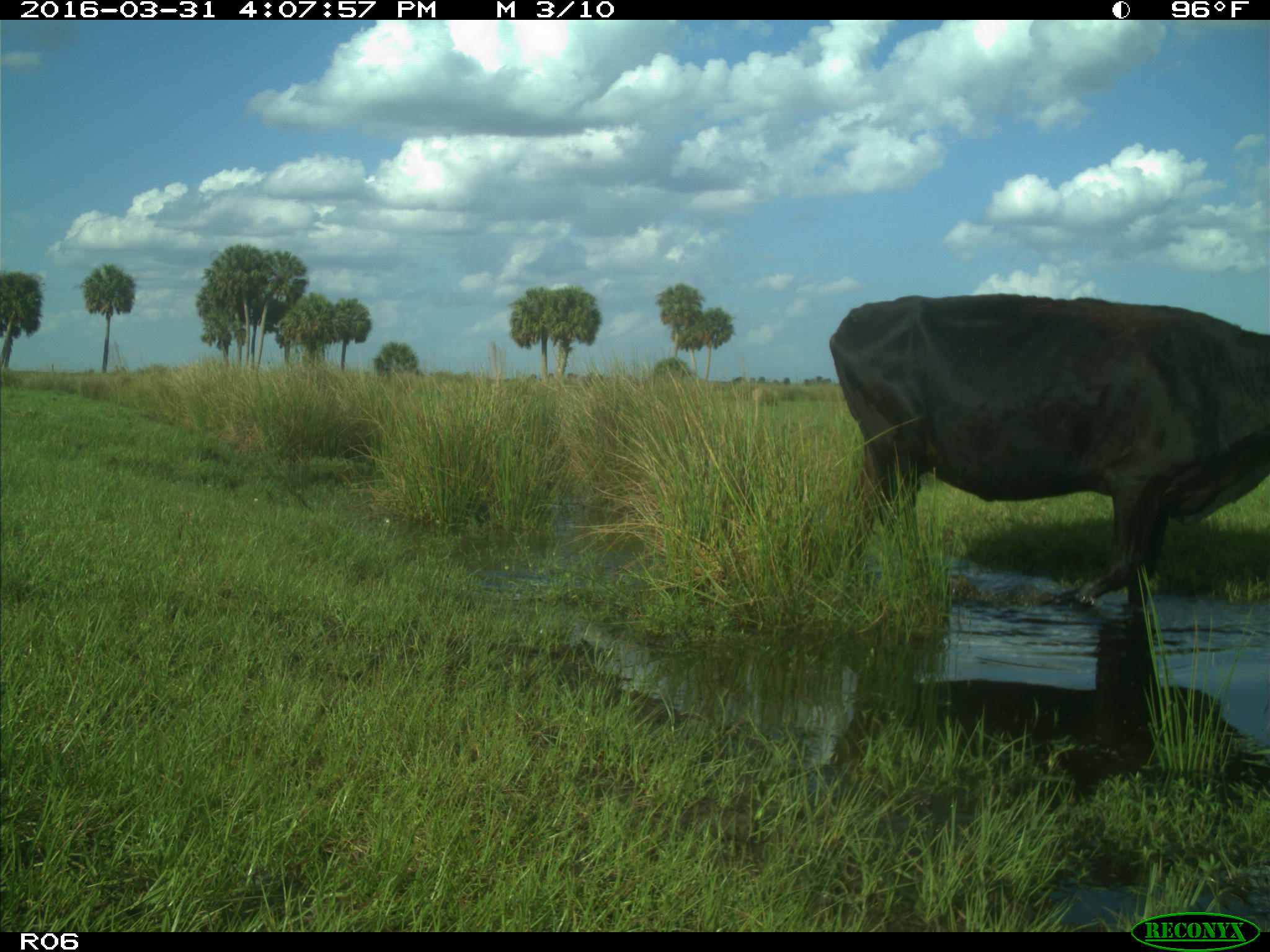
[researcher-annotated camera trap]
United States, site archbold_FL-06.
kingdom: Animalia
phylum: Chordata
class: Mammalia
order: Artiodactyla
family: Bovidae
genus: Bos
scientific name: Bos taurus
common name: domestic cow